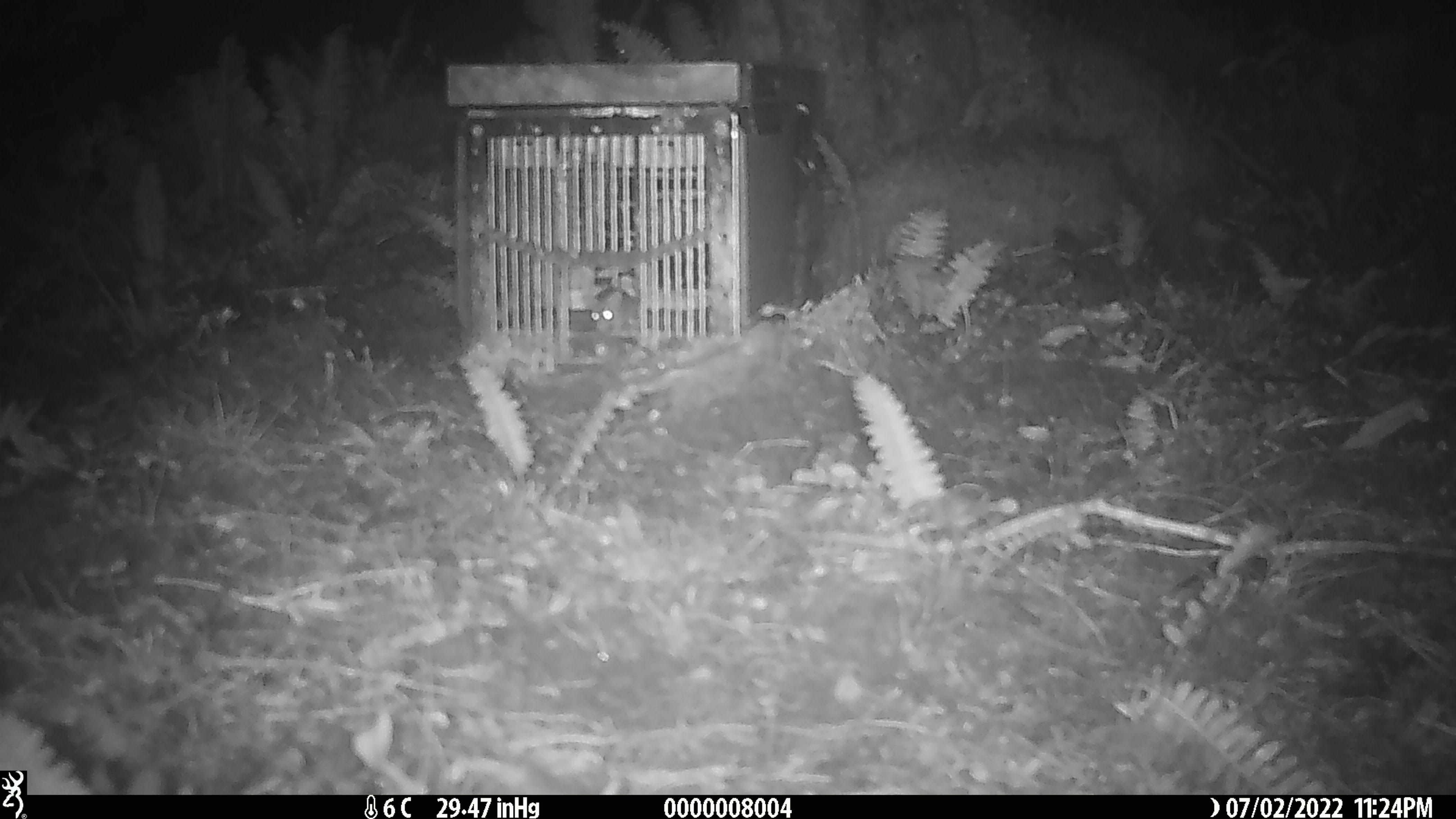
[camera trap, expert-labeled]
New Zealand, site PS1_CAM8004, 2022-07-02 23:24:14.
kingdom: Animalia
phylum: Chordata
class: Mammalia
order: Rodentia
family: Muridae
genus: Mus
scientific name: Mus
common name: mouse